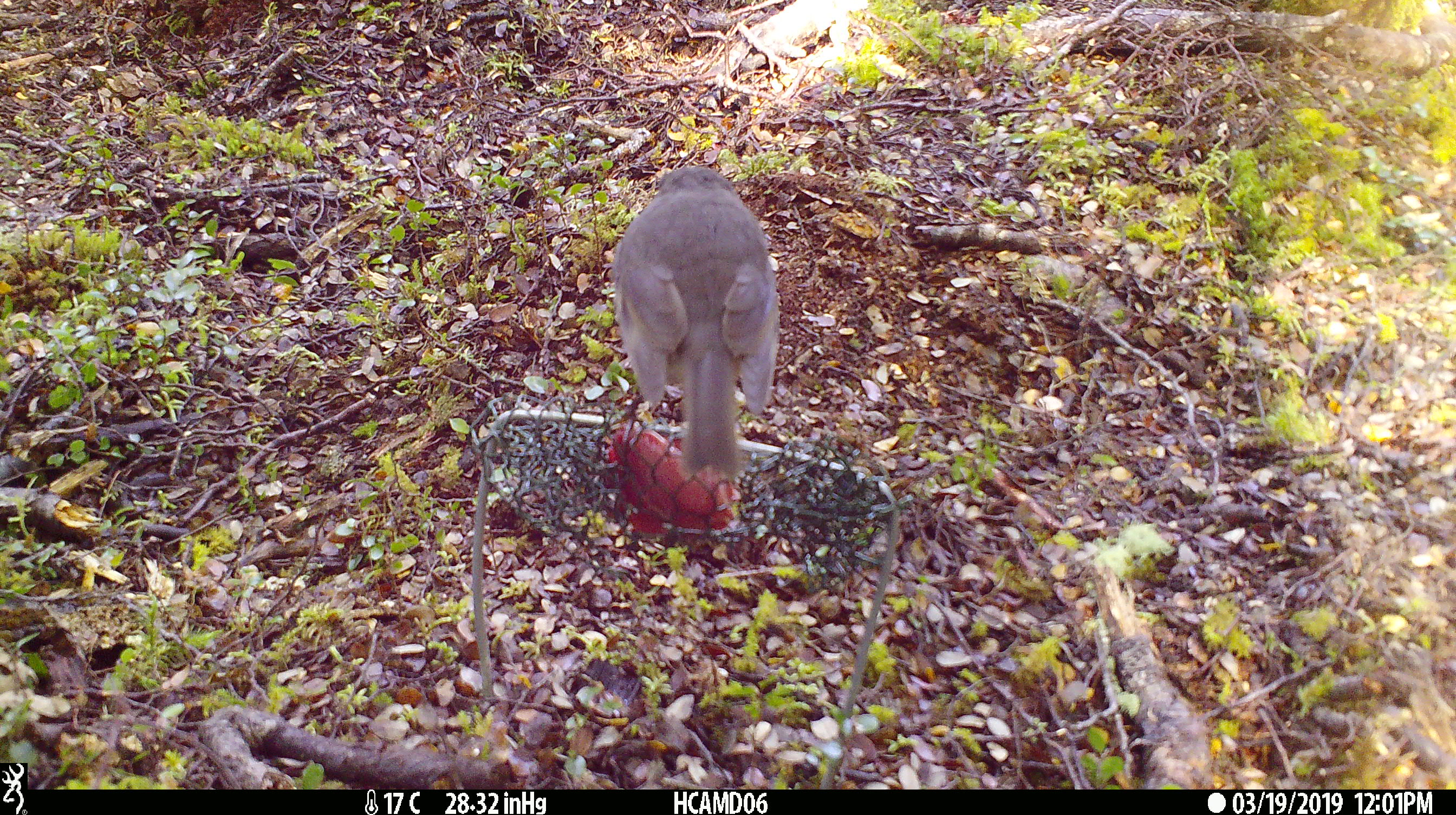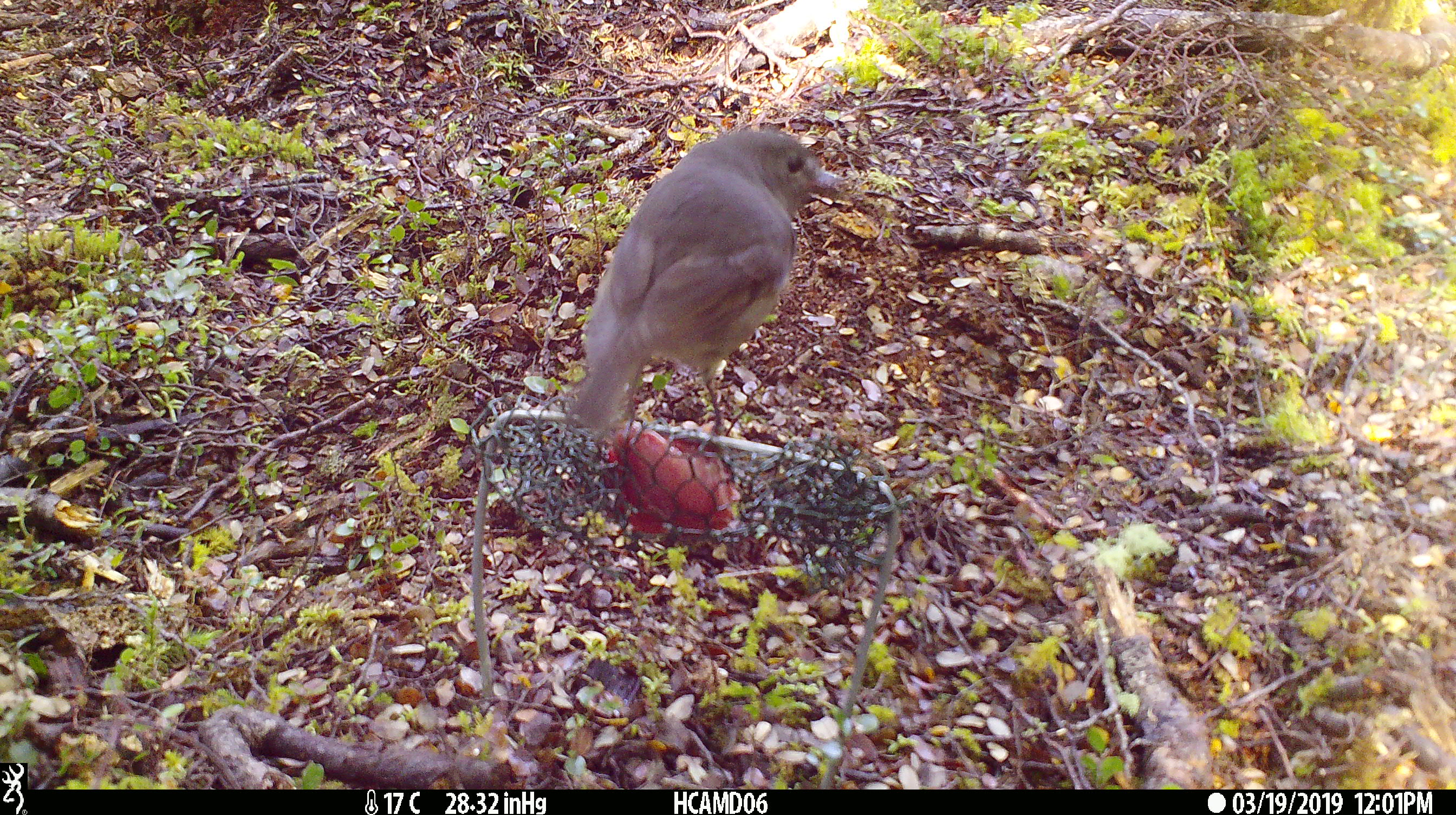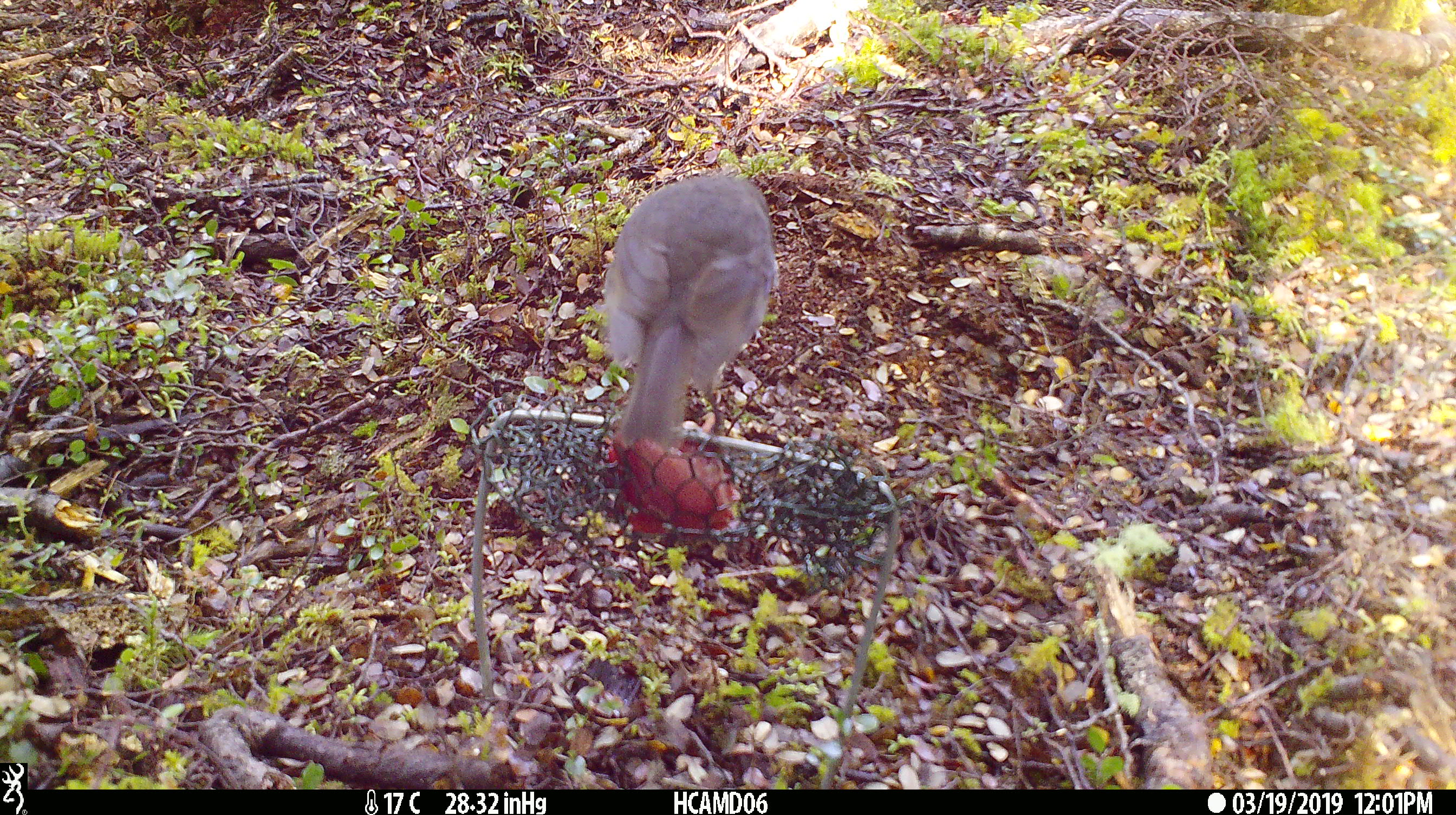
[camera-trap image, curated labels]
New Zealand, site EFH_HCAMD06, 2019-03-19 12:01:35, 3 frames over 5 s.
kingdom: Animalia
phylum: Chordata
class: Aves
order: Passeriformes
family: Petroicidae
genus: Petroica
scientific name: Petroica australis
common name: new zealand robin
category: robin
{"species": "robin (new zealand robin) (Petroica australis)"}